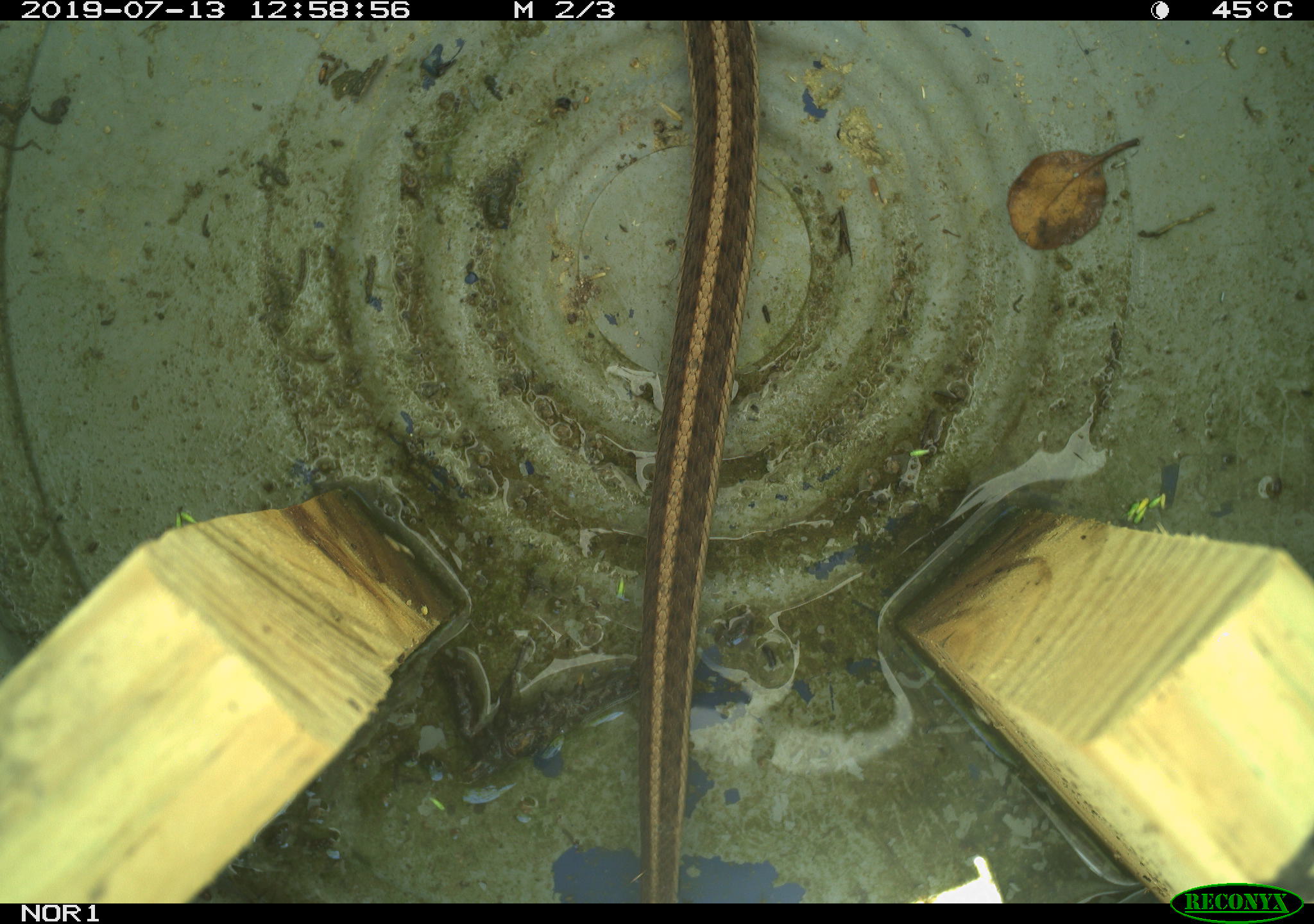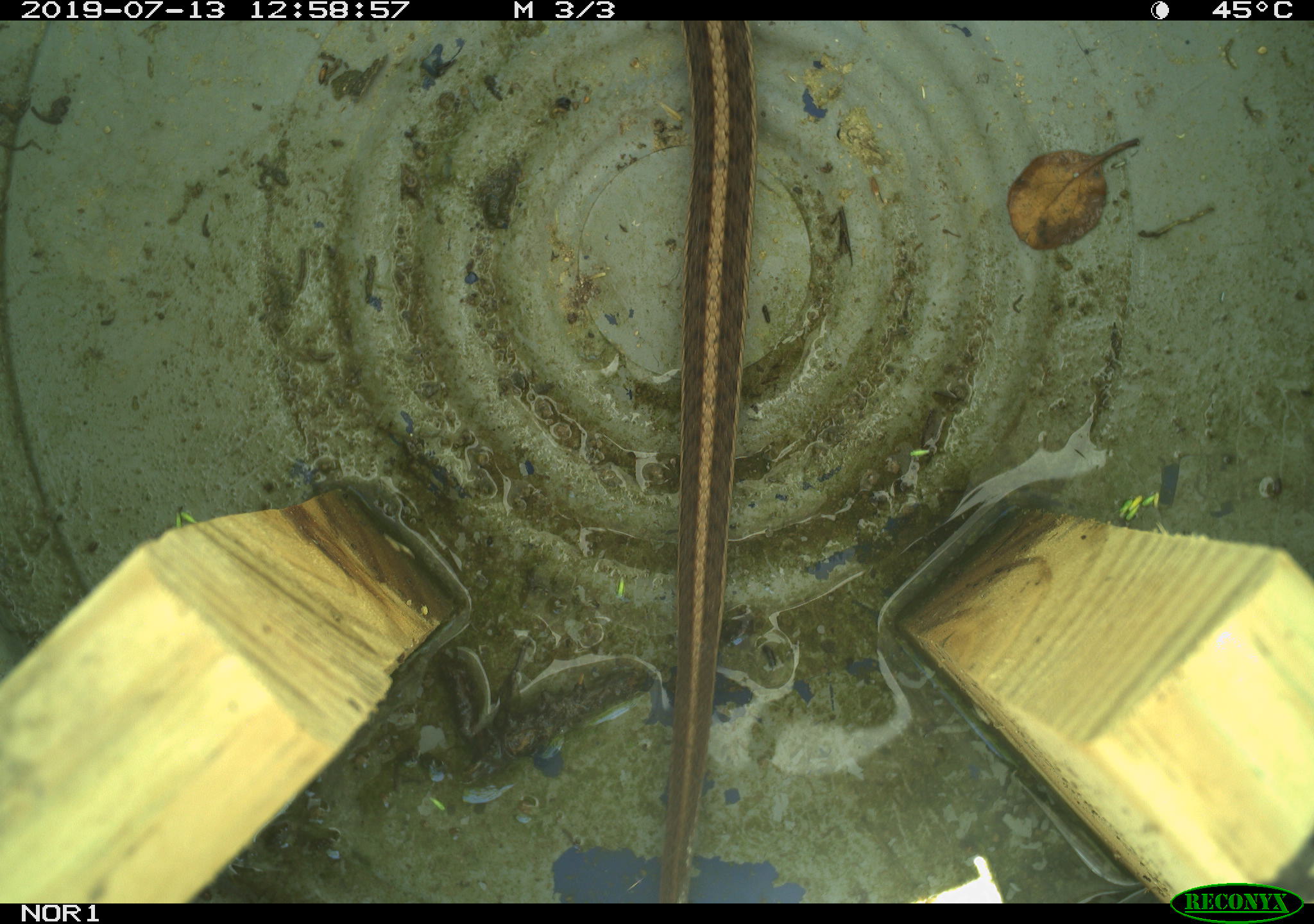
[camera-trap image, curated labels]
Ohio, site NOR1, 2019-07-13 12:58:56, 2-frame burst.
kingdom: Animalia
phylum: Chordata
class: Reptilia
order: Squamata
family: Colubridae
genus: Thamnophis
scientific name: Thamnophis sirtalis sirtalis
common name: eastern gartersnake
Eastern gartersnake (Thamnophis sirtalis sirtalis).